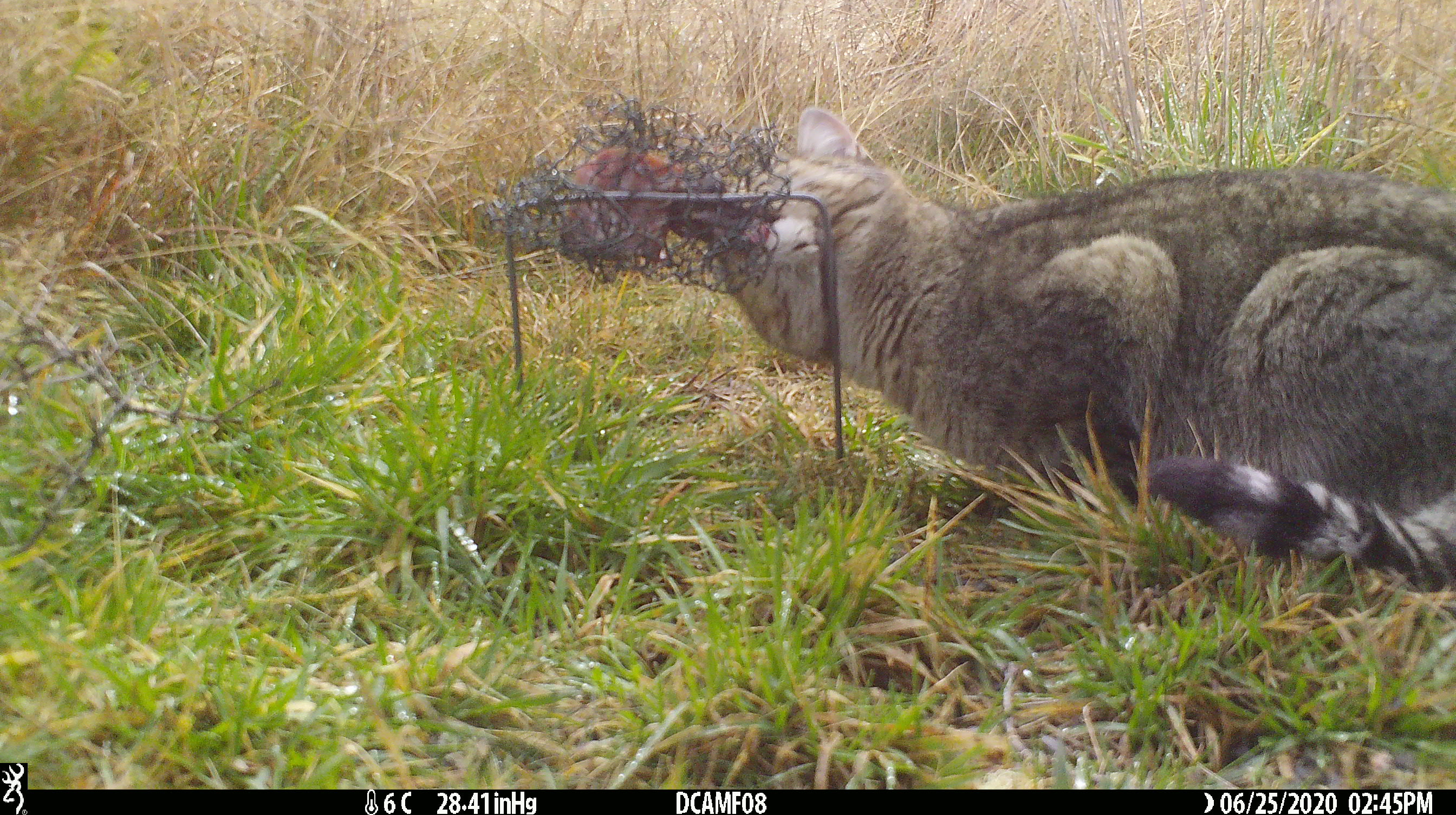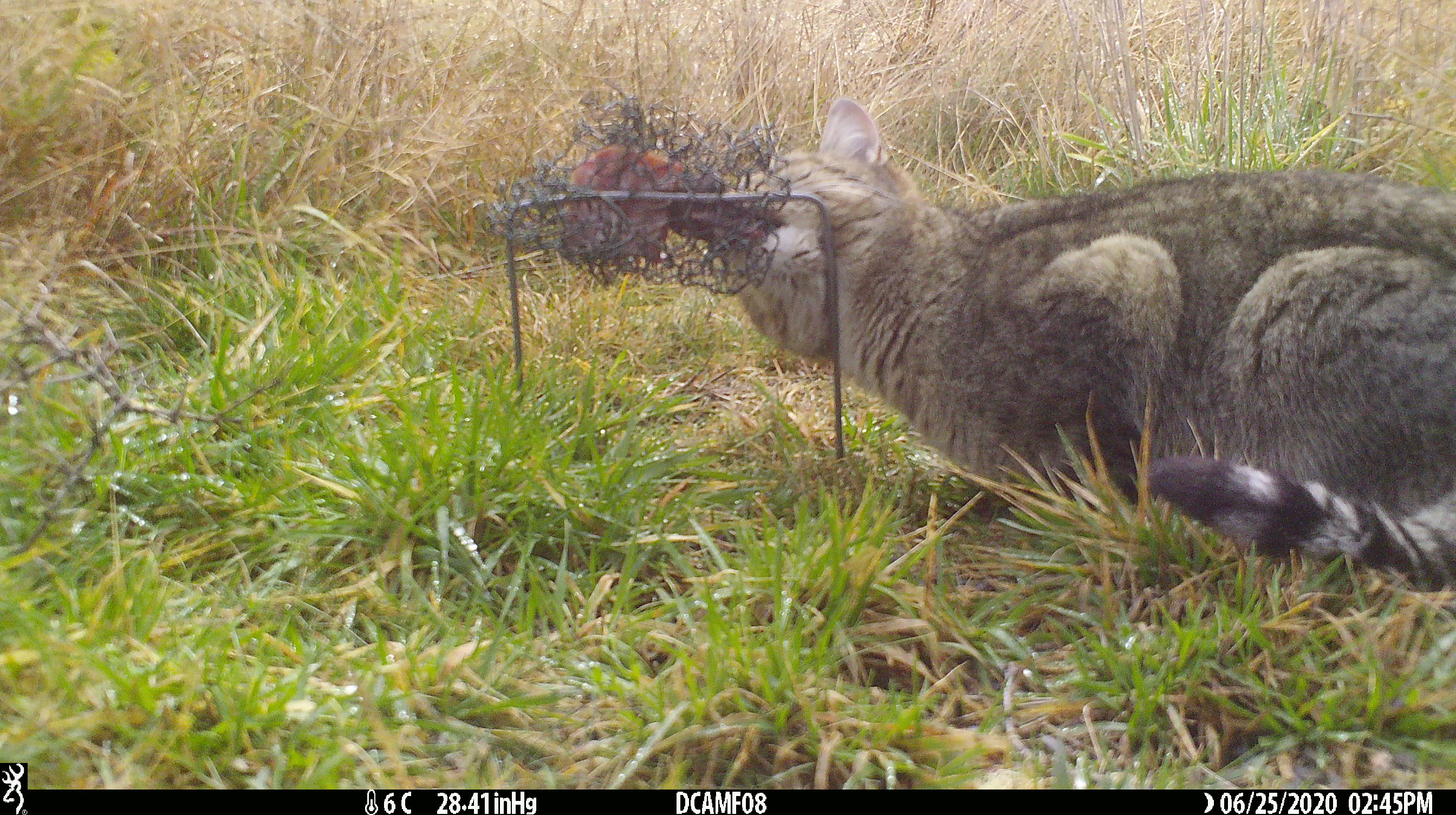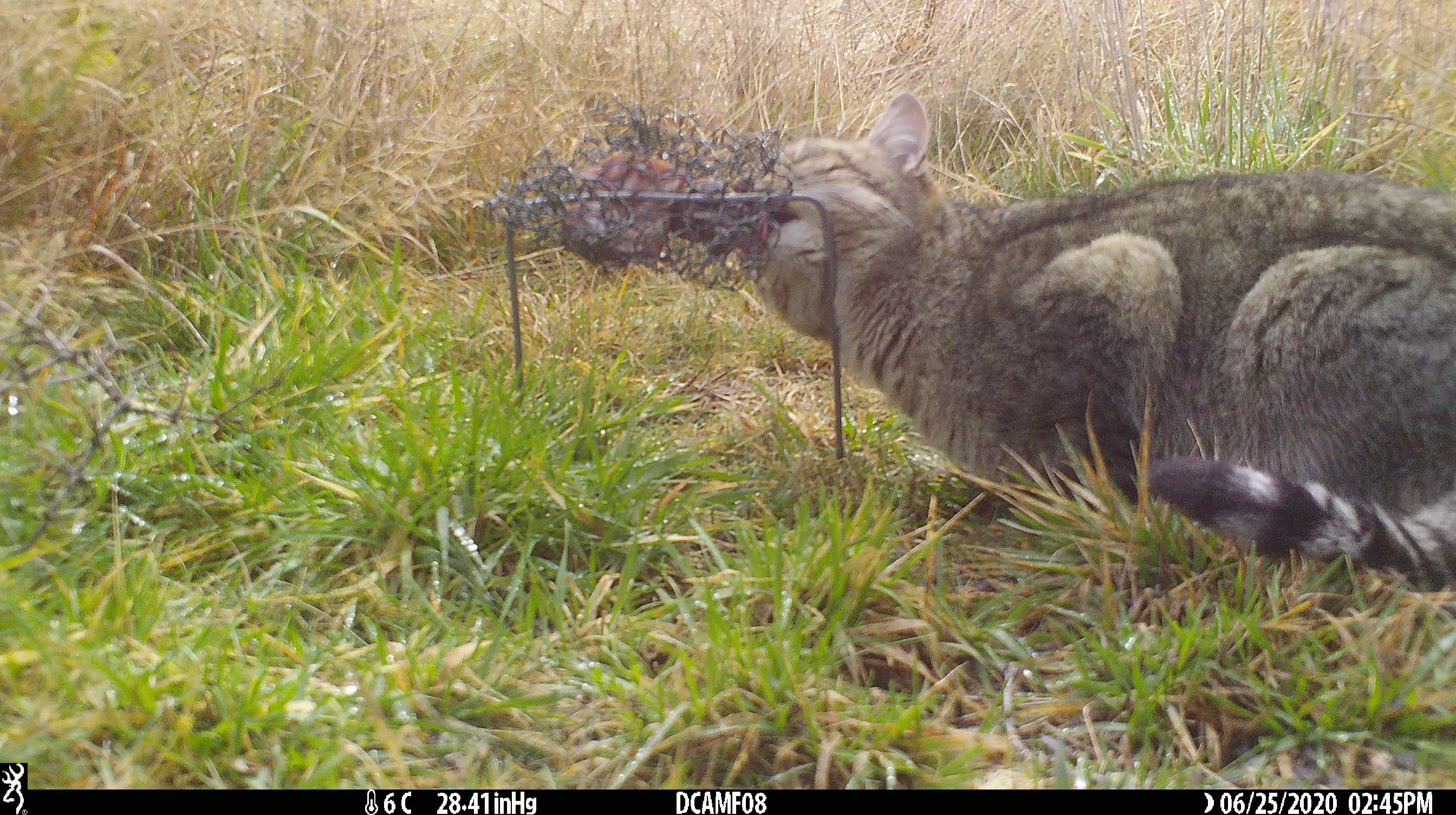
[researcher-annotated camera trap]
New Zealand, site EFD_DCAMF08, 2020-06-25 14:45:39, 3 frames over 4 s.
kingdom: Animalia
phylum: Chordata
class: Mammalia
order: Carnivora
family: Felidae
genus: Felis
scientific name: Felis catus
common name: domestic cat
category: cat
Cat (domestic cat) (Felis catus).